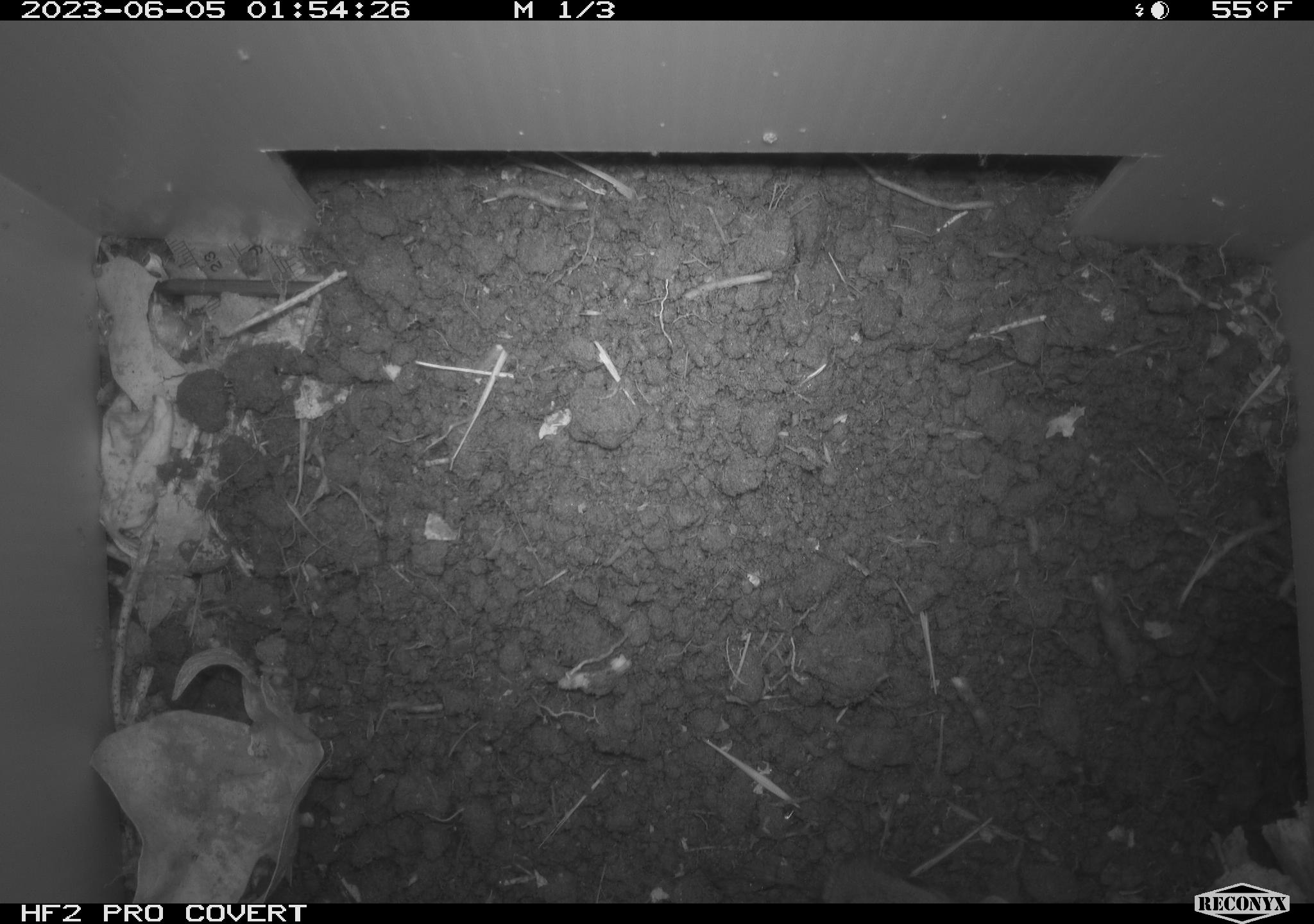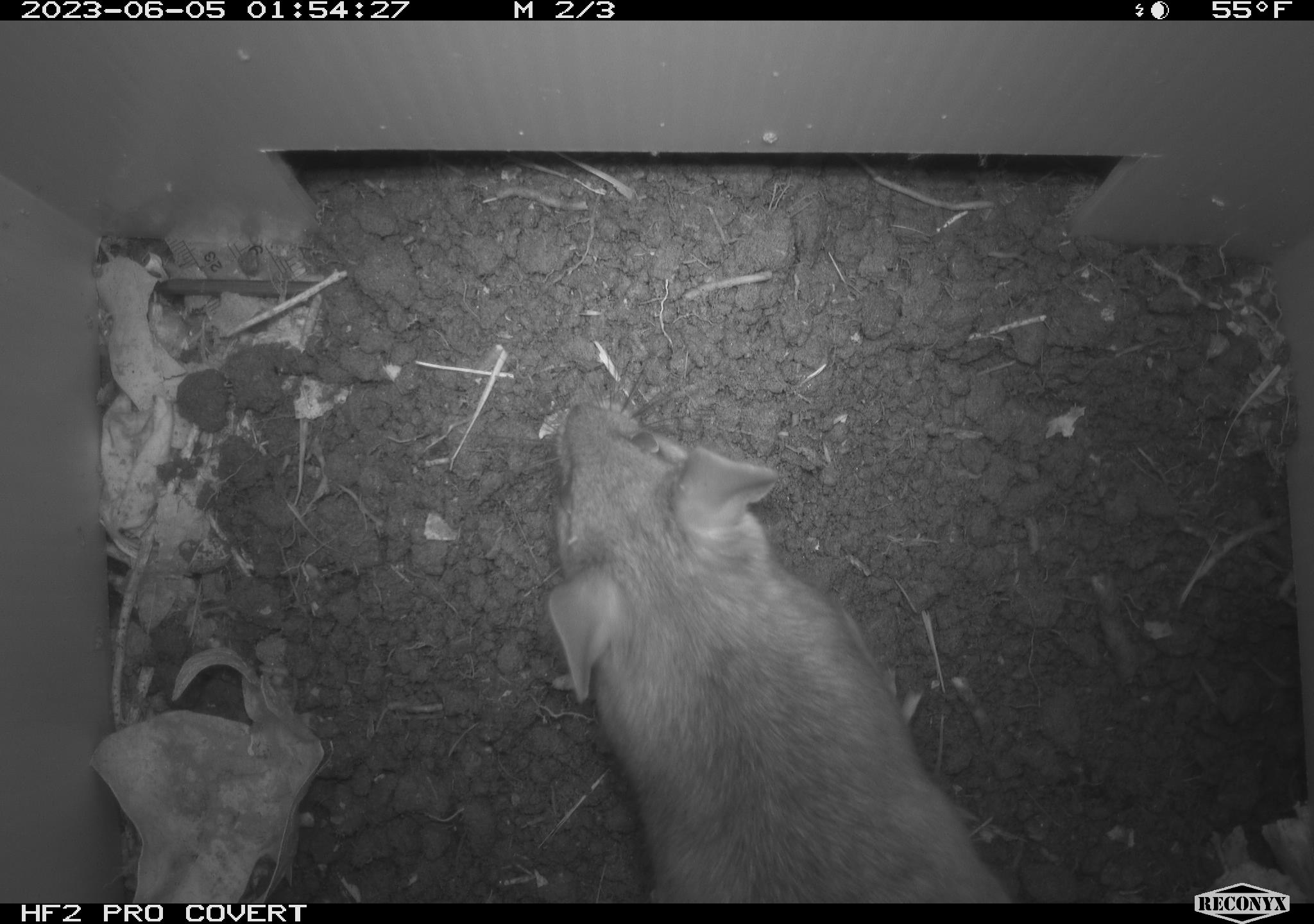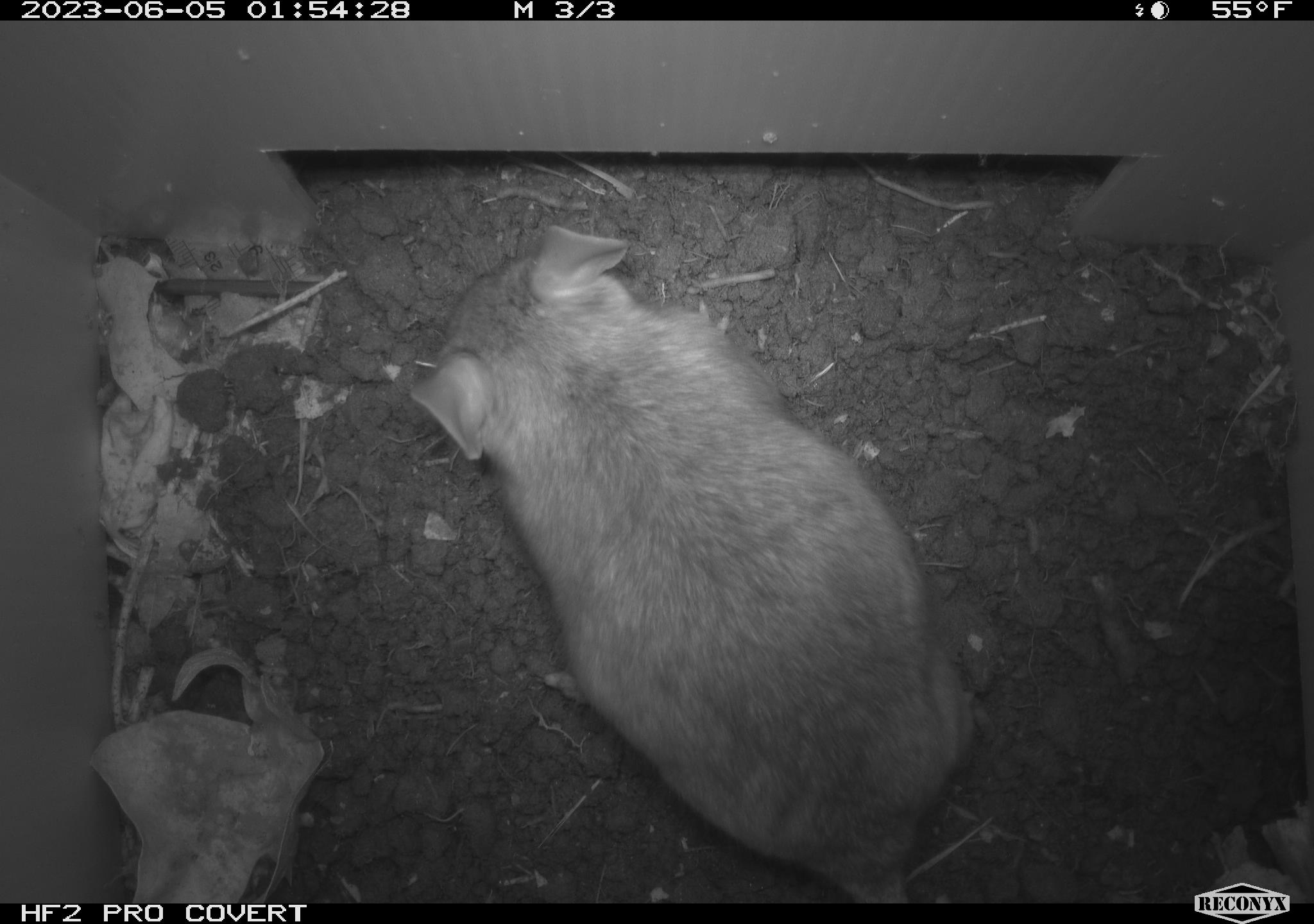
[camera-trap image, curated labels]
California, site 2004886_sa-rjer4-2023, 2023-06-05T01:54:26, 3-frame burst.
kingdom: Animalia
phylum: Chordata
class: Mammalia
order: Rodentia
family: Cricetidae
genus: Neotoma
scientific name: Neotoma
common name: pack rat or woodrat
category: neotoma species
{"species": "neotoma species (pack rat or woodrat) (Neotoma)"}